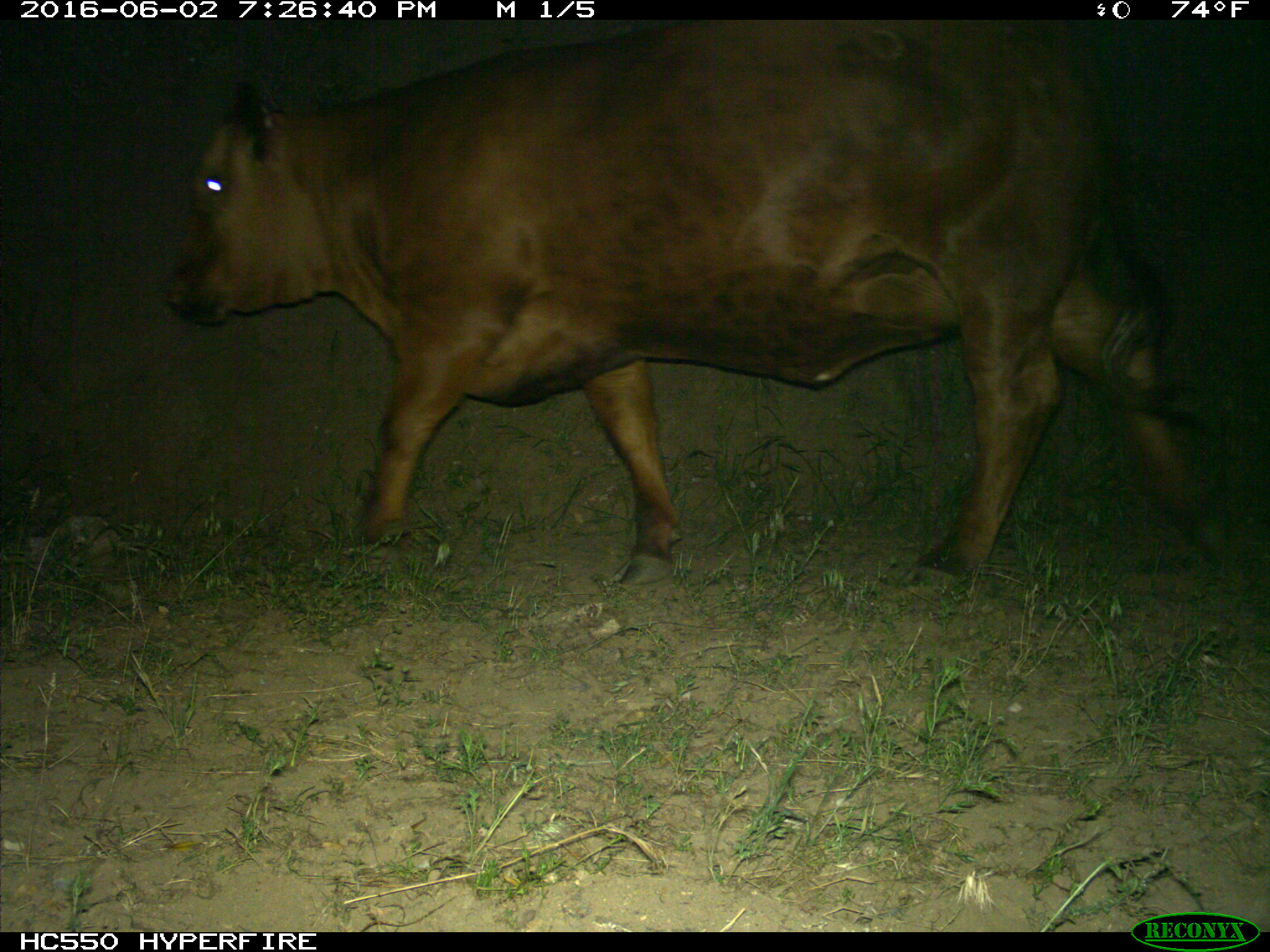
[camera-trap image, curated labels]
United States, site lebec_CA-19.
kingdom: Animalia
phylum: Chordata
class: Mammalia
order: Artiodactyla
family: Bovidae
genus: Bos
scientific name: Bos taurus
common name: domestic cow